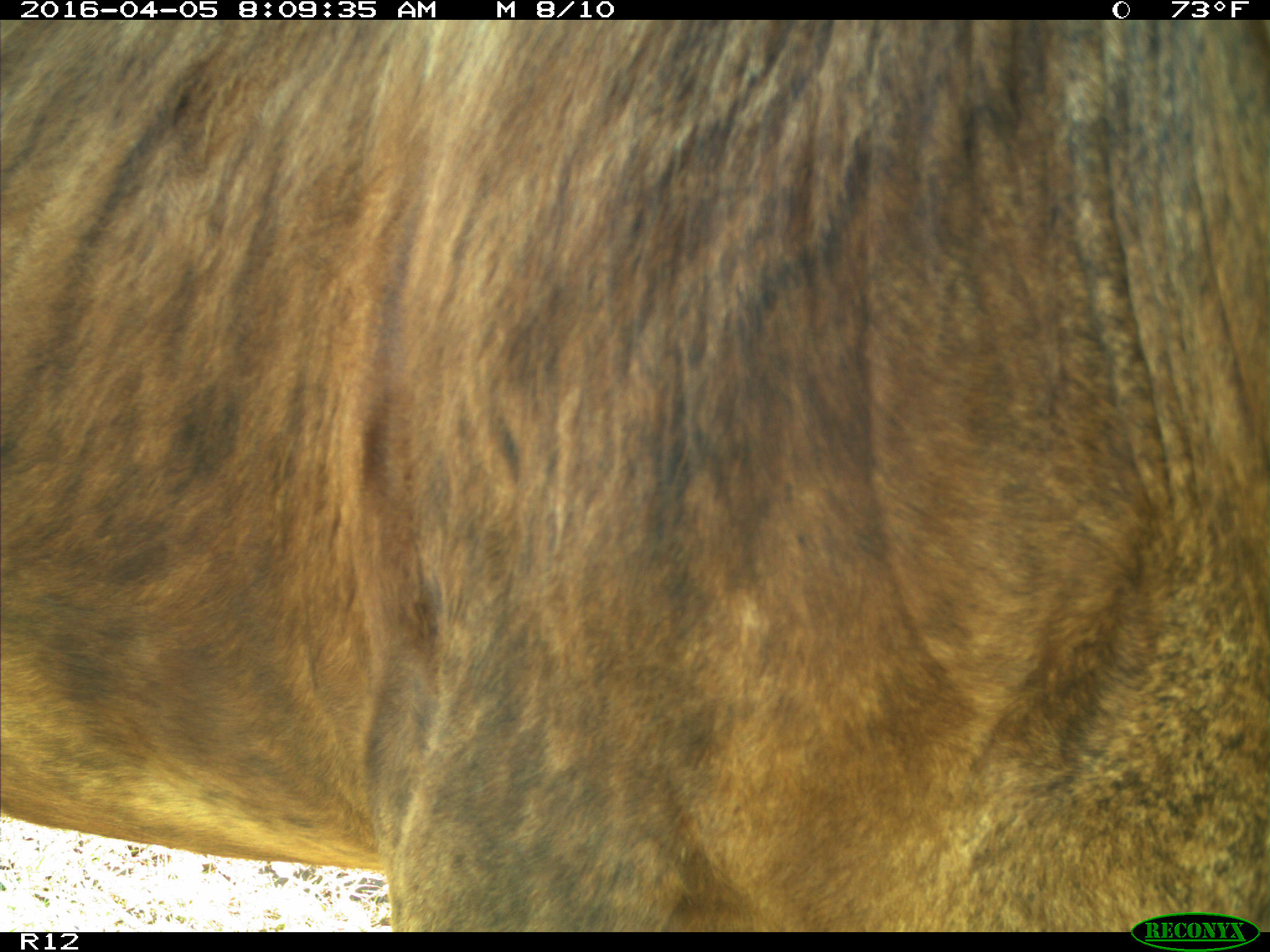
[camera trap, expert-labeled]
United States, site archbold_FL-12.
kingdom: Animalia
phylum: Chordata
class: Mammalia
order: Artiodactyla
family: Bovidae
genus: Bos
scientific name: Bos taurus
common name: domestic cow